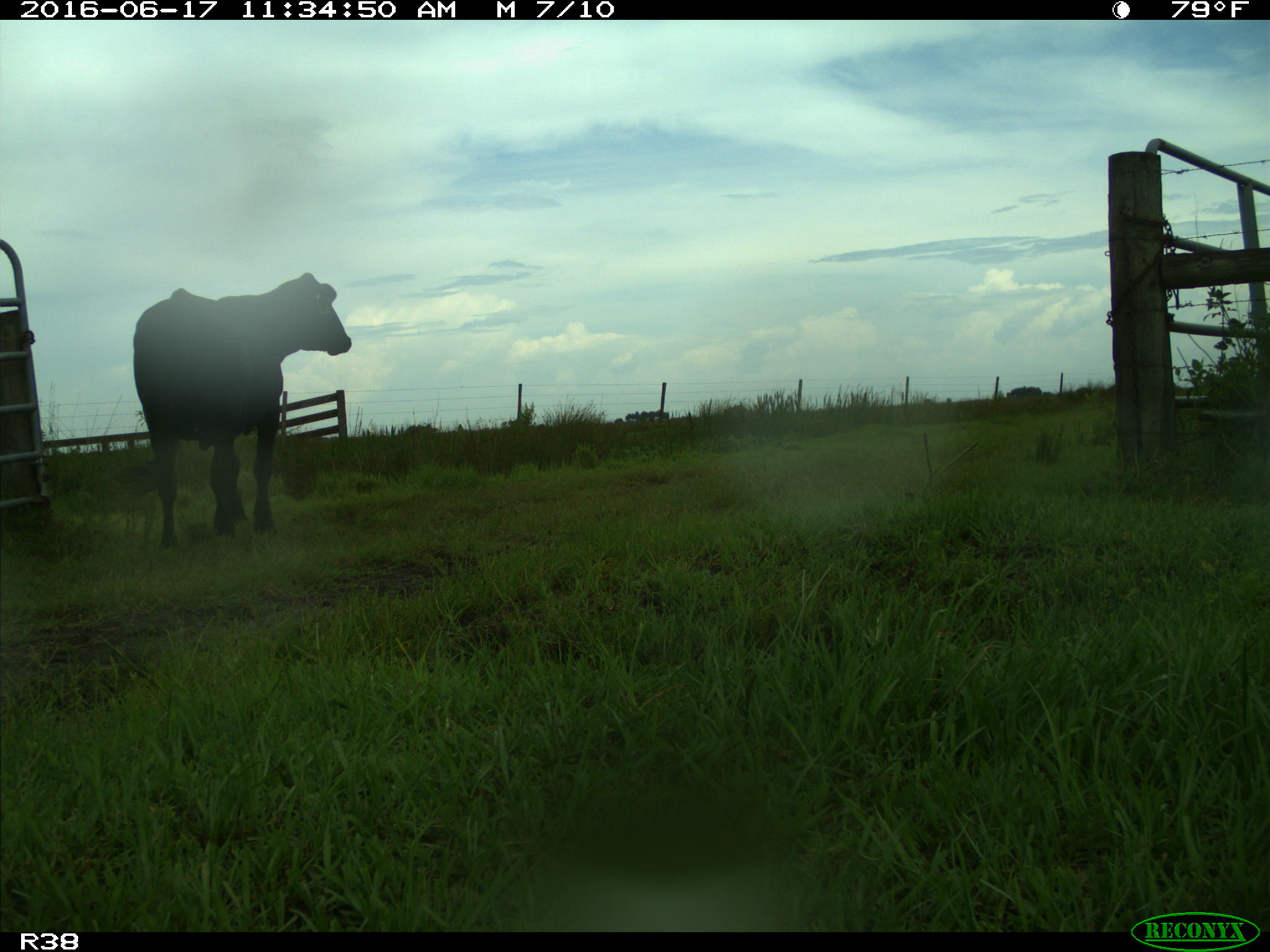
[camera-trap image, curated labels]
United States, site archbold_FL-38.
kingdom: Animalia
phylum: Chordata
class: Mammalia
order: Artiodactyla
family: Bovidae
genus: Bos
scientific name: Bos taurus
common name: domestic cow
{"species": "Bos taurus (domestic cow)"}